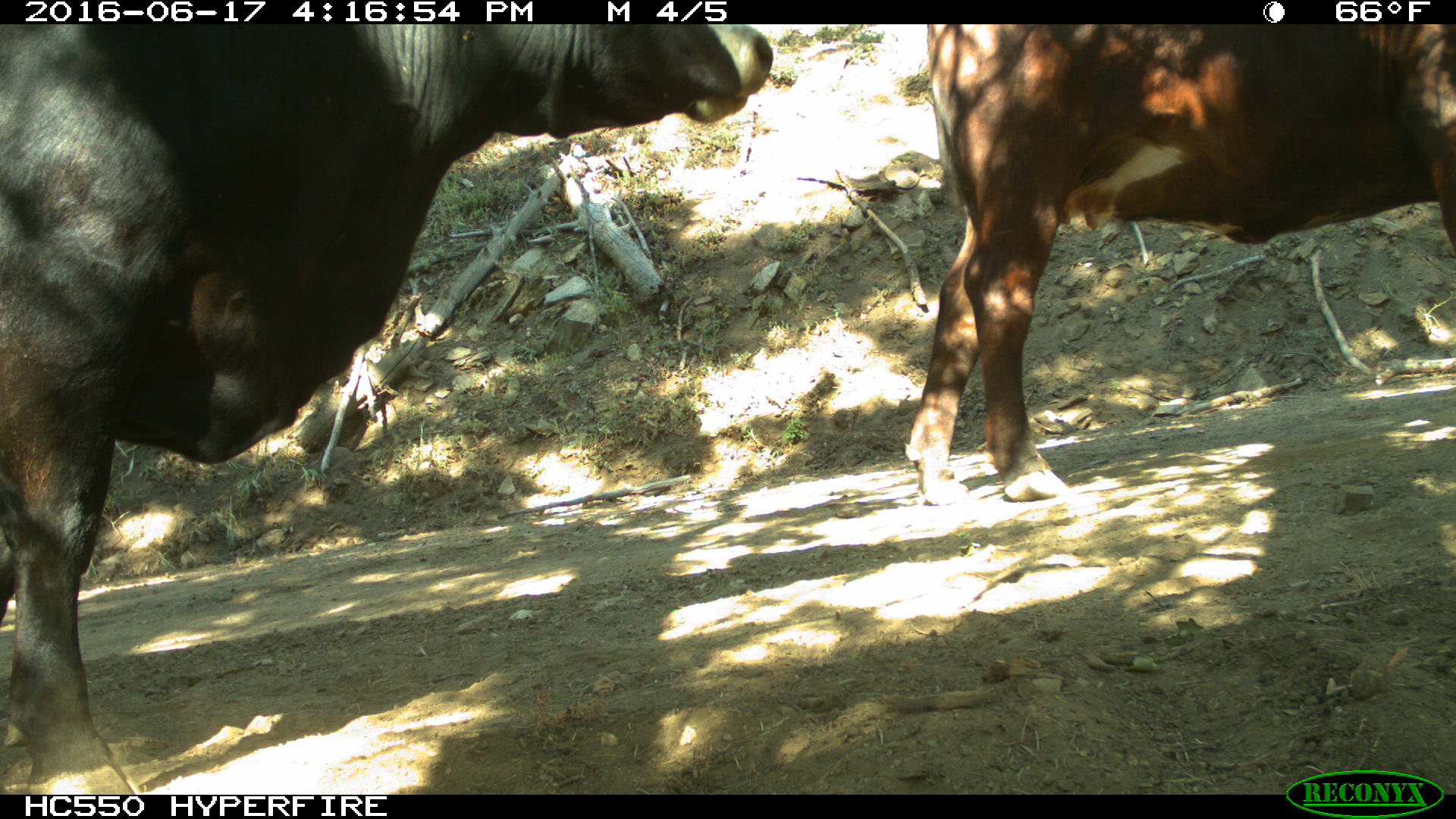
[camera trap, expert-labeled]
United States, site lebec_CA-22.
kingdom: Animalia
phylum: Chordata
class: Mammalia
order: Artiodactyla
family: Bovidae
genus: Bos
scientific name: Bos taurus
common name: domestic cow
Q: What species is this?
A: Bos taurus (domestic cow).